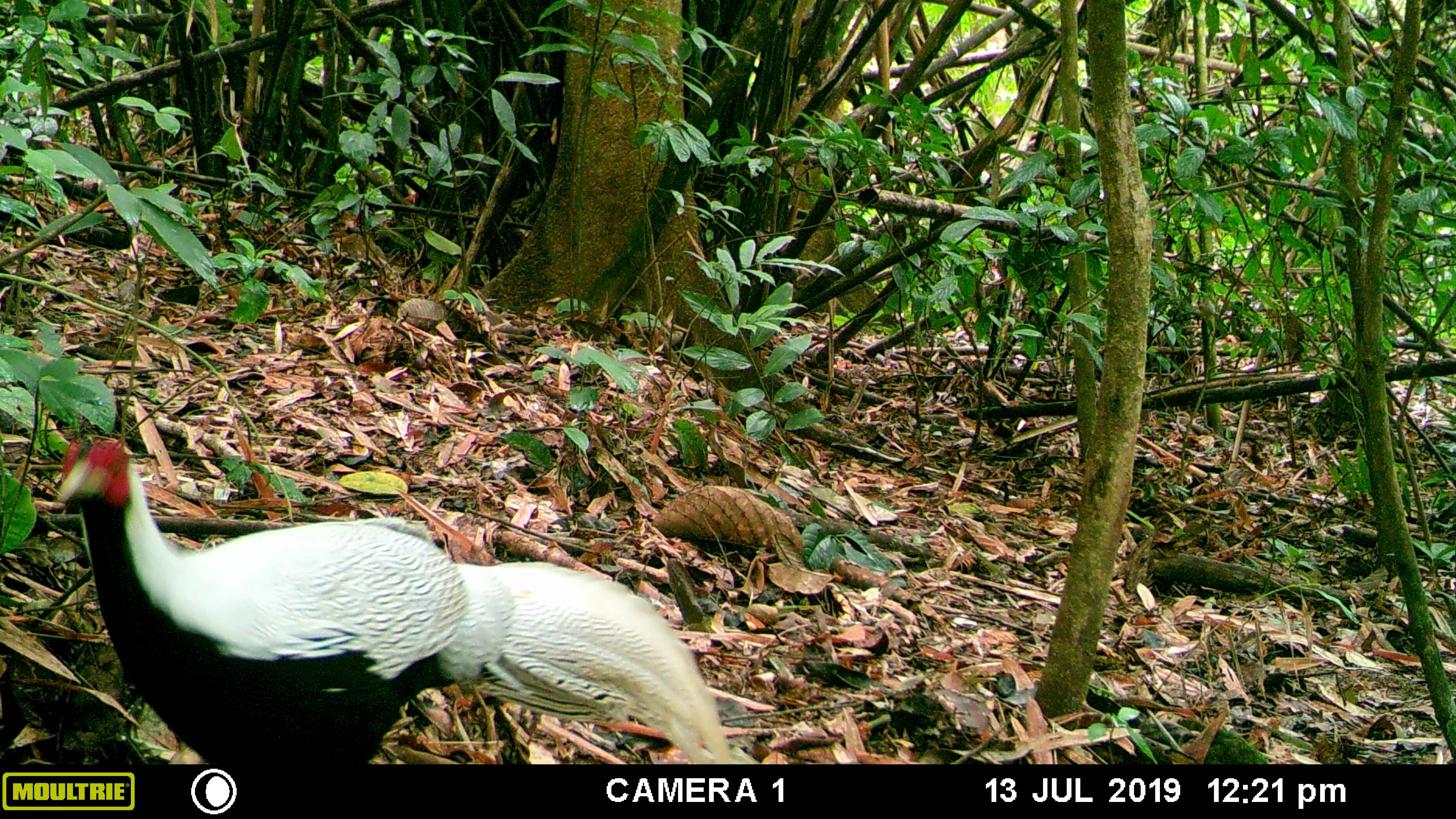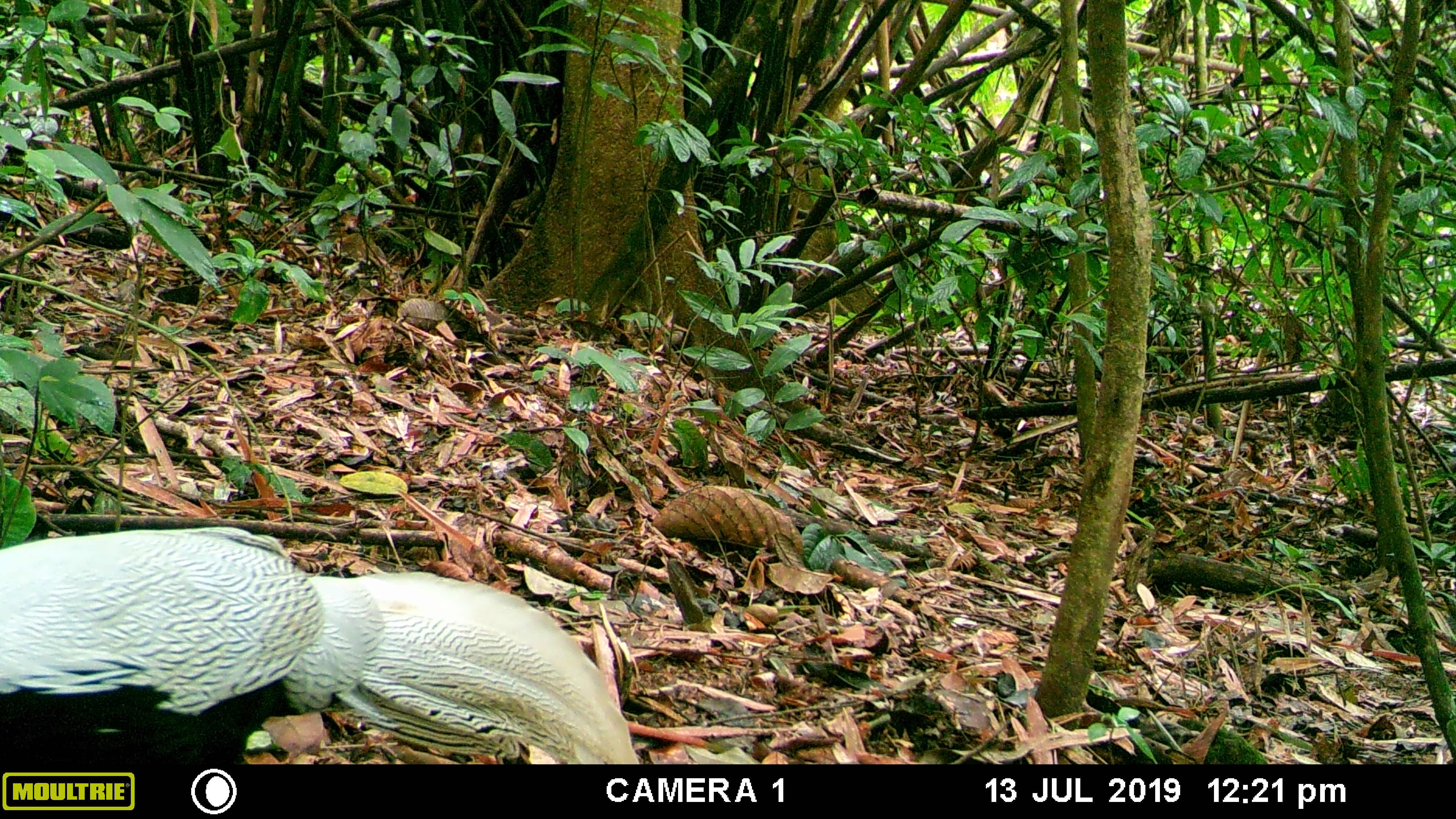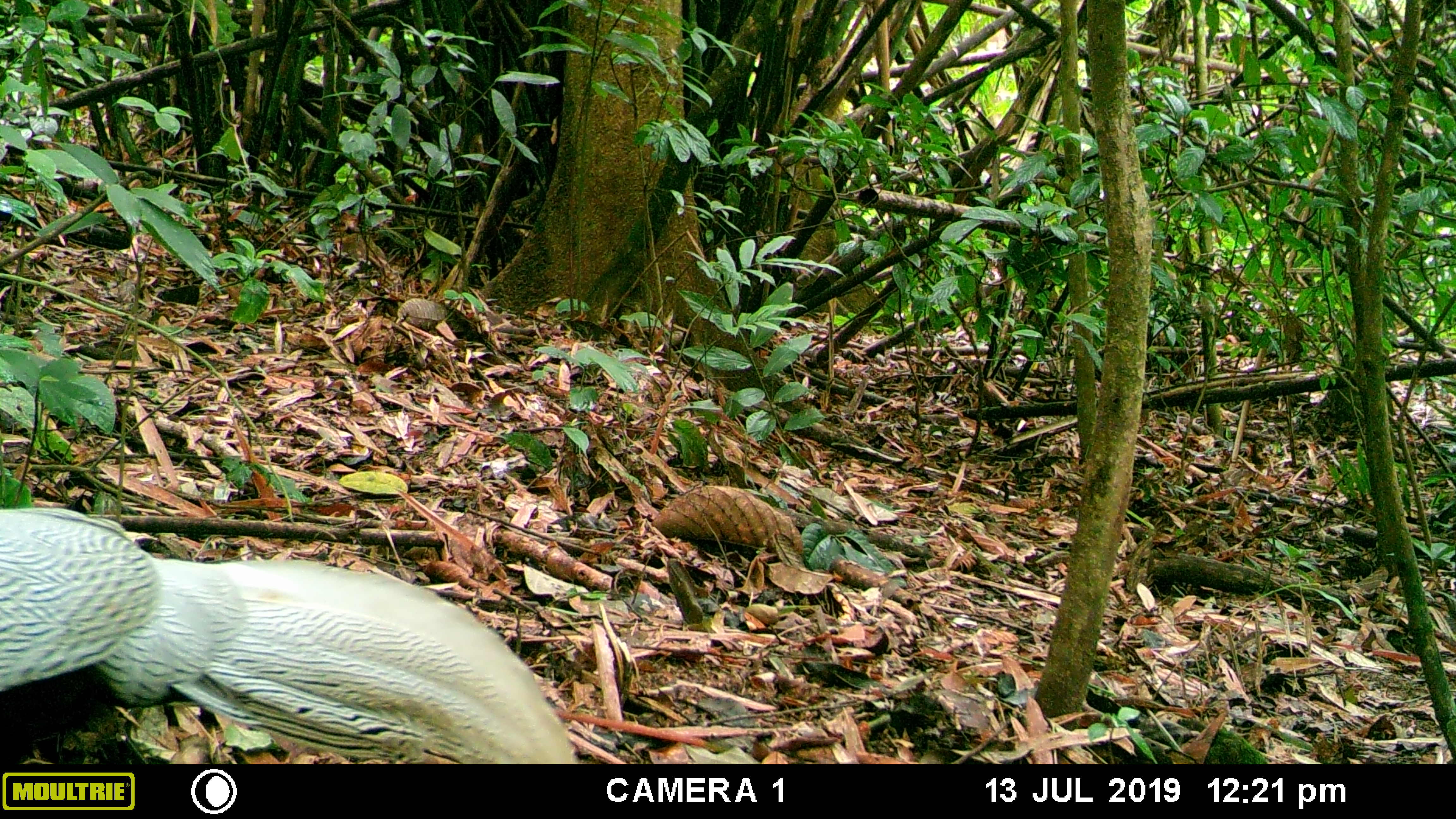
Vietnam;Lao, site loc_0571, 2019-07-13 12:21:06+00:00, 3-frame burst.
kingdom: Animalia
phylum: Chordata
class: Aves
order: Galliformes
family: Phasianidae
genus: Lophura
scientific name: Lophura nycthemera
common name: silver pheasant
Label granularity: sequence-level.